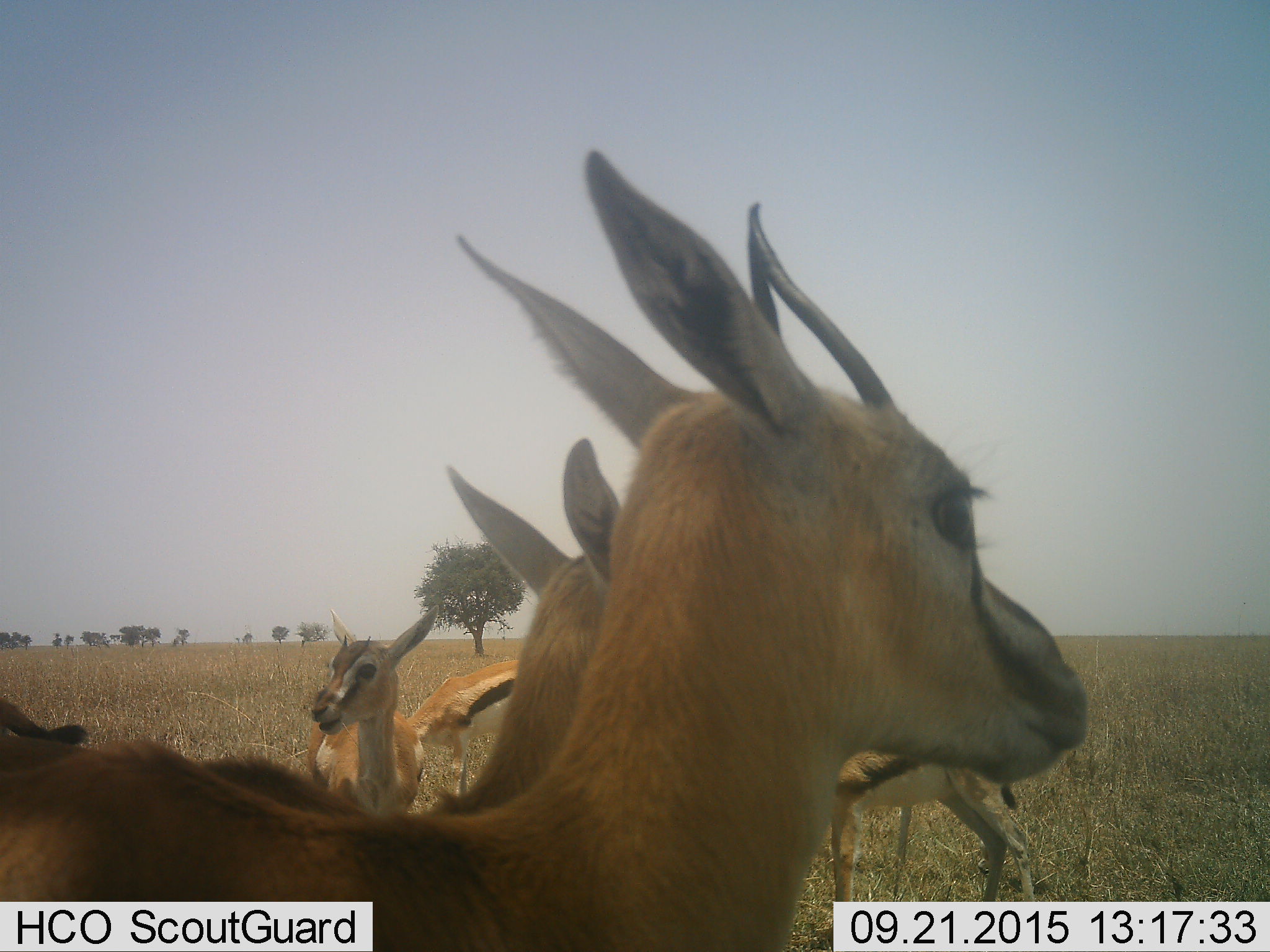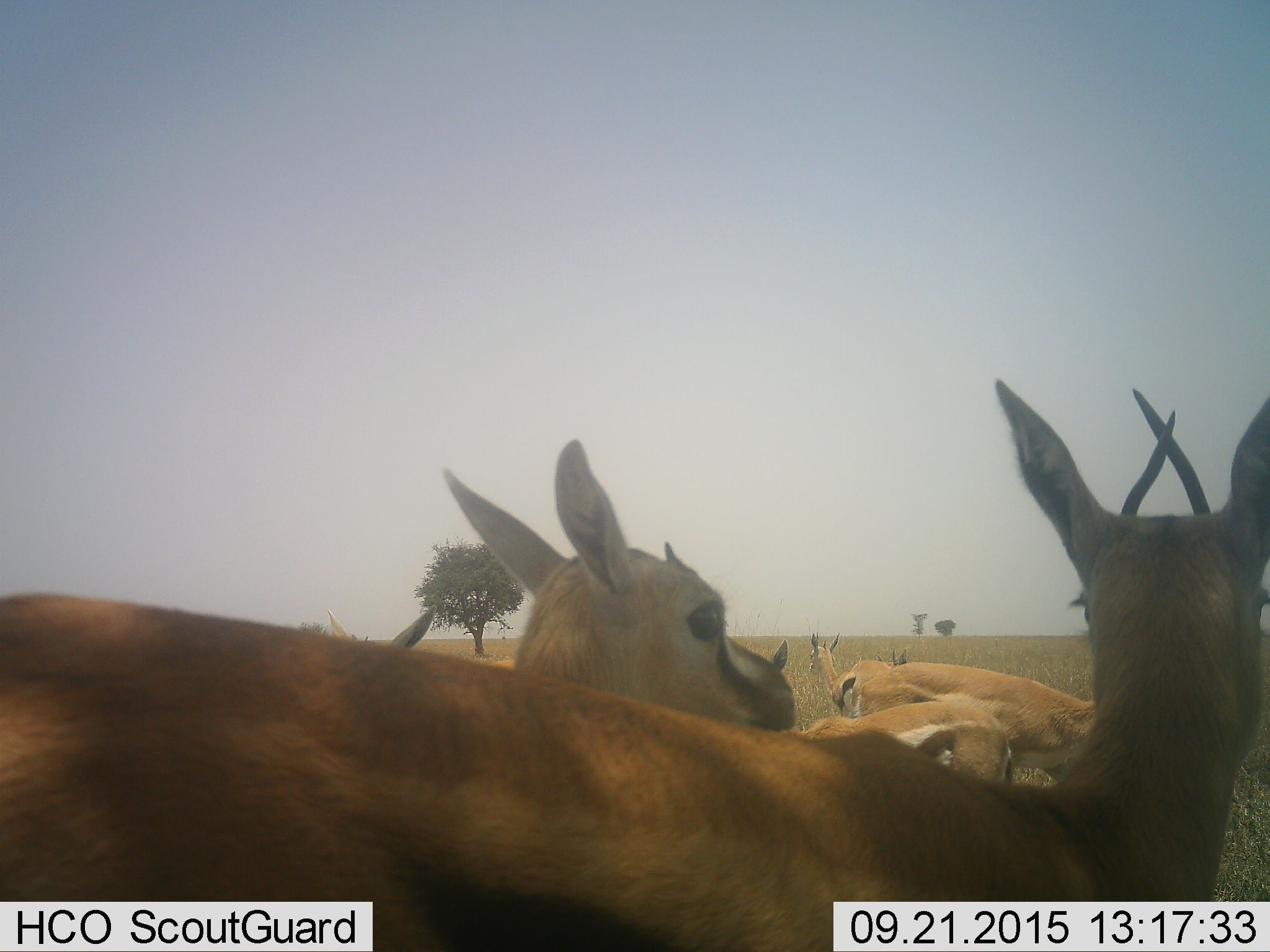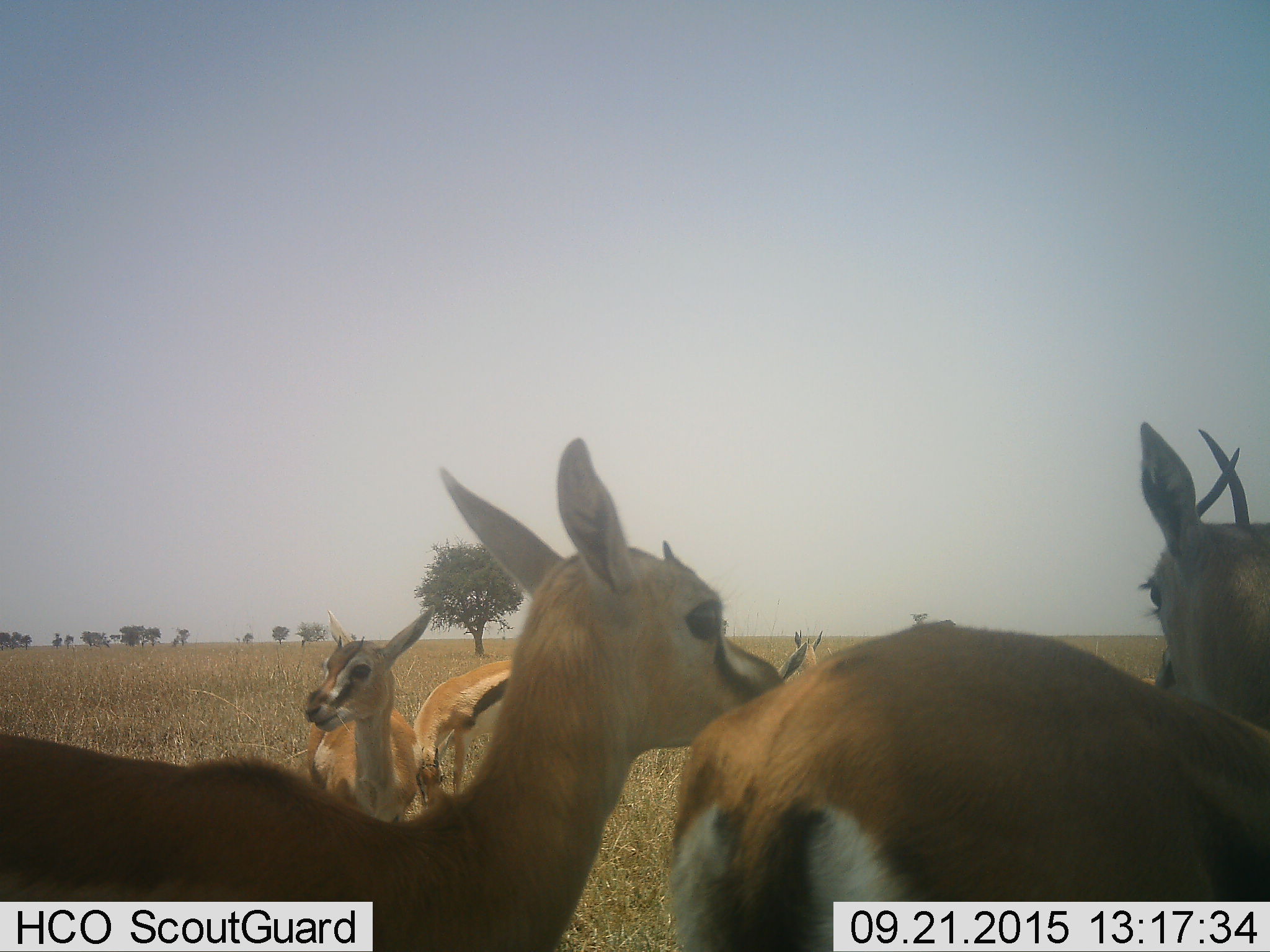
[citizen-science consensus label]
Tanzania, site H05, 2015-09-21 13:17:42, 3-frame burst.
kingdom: Animalia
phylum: Chordata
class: Mammalia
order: Artiodactyla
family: Bovidae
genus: Eudorcas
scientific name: Eudorcas thomsonii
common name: thomson's gazelle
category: gazellethomsons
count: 6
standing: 89%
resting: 11%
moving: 56%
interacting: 11%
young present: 22%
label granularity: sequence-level